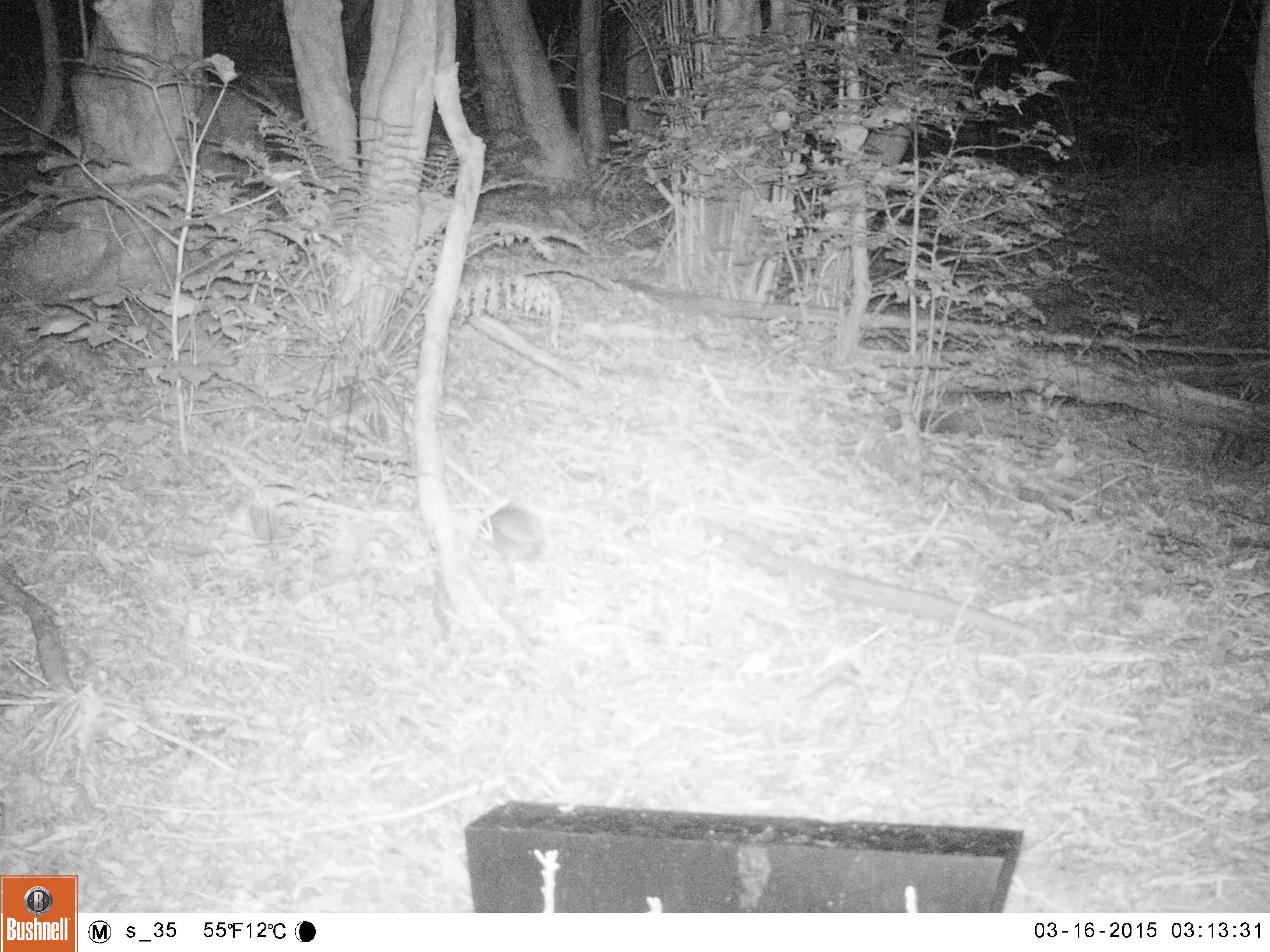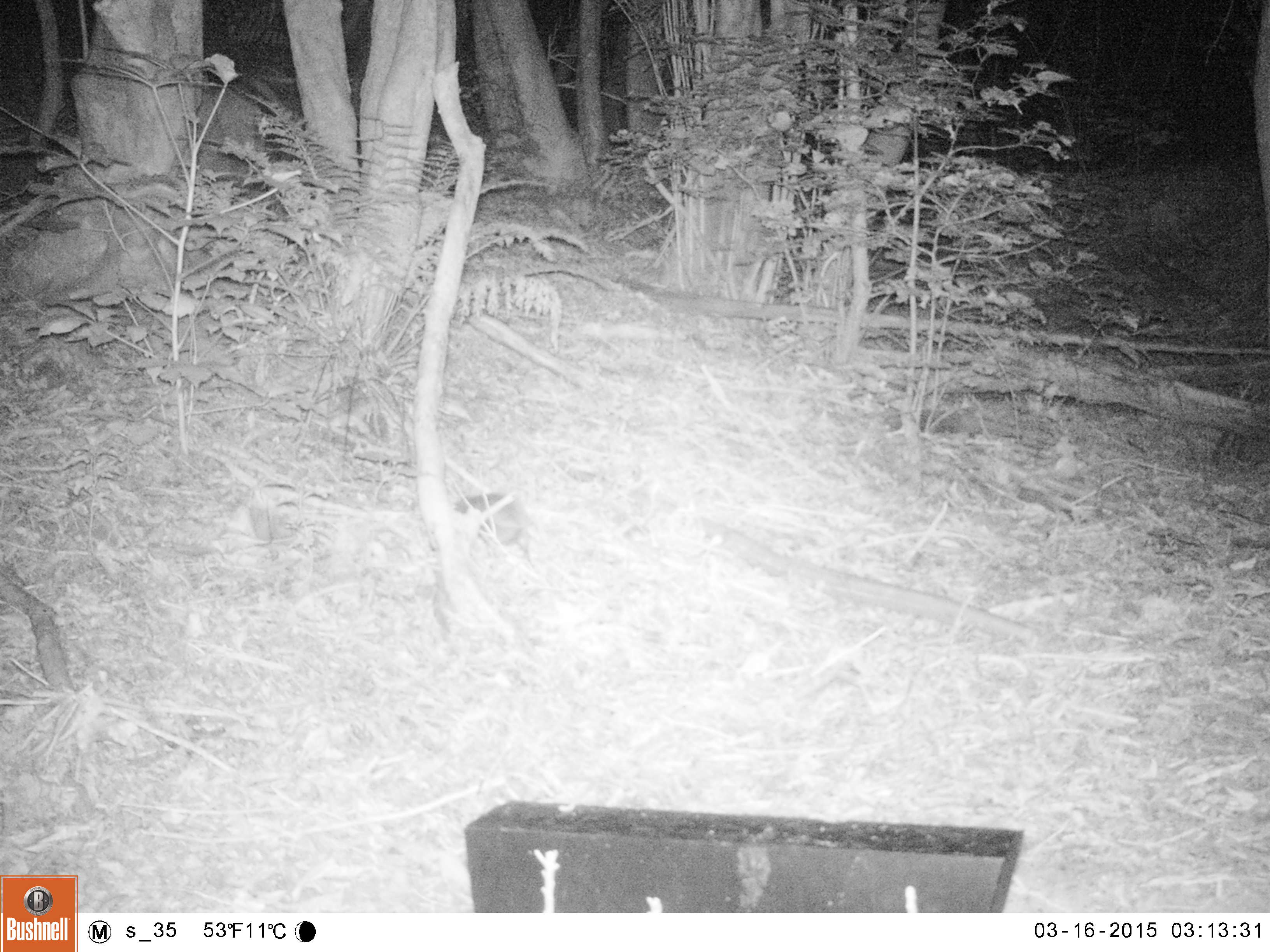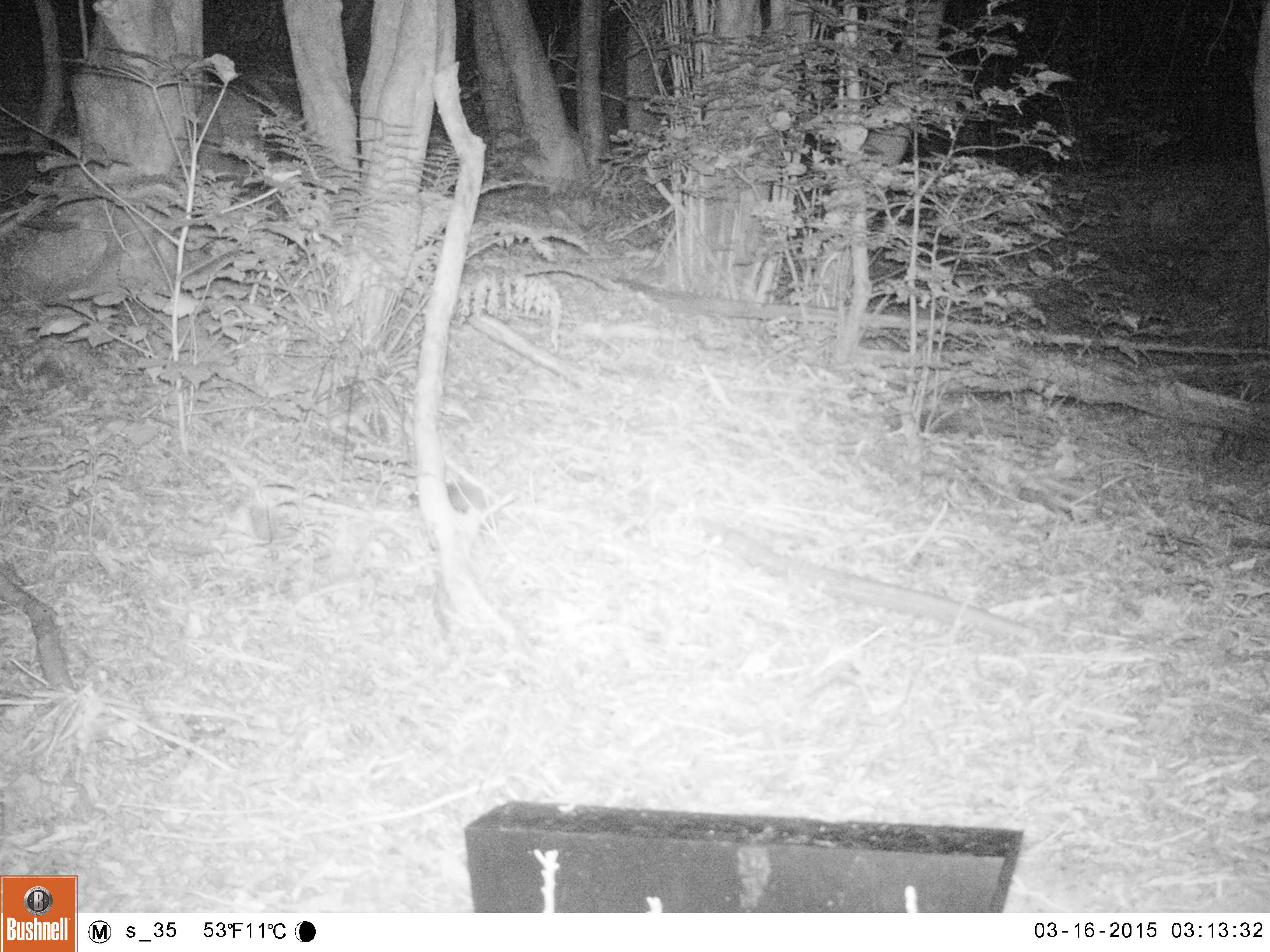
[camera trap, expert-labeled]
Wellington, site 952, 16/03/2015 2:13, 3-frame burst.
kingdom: Animalia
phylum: Chordata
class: Mammalia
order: Eulipotyphla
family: Erinaceidae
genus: Erinaceus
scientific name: Erinaceus europaeus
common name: hedgehog